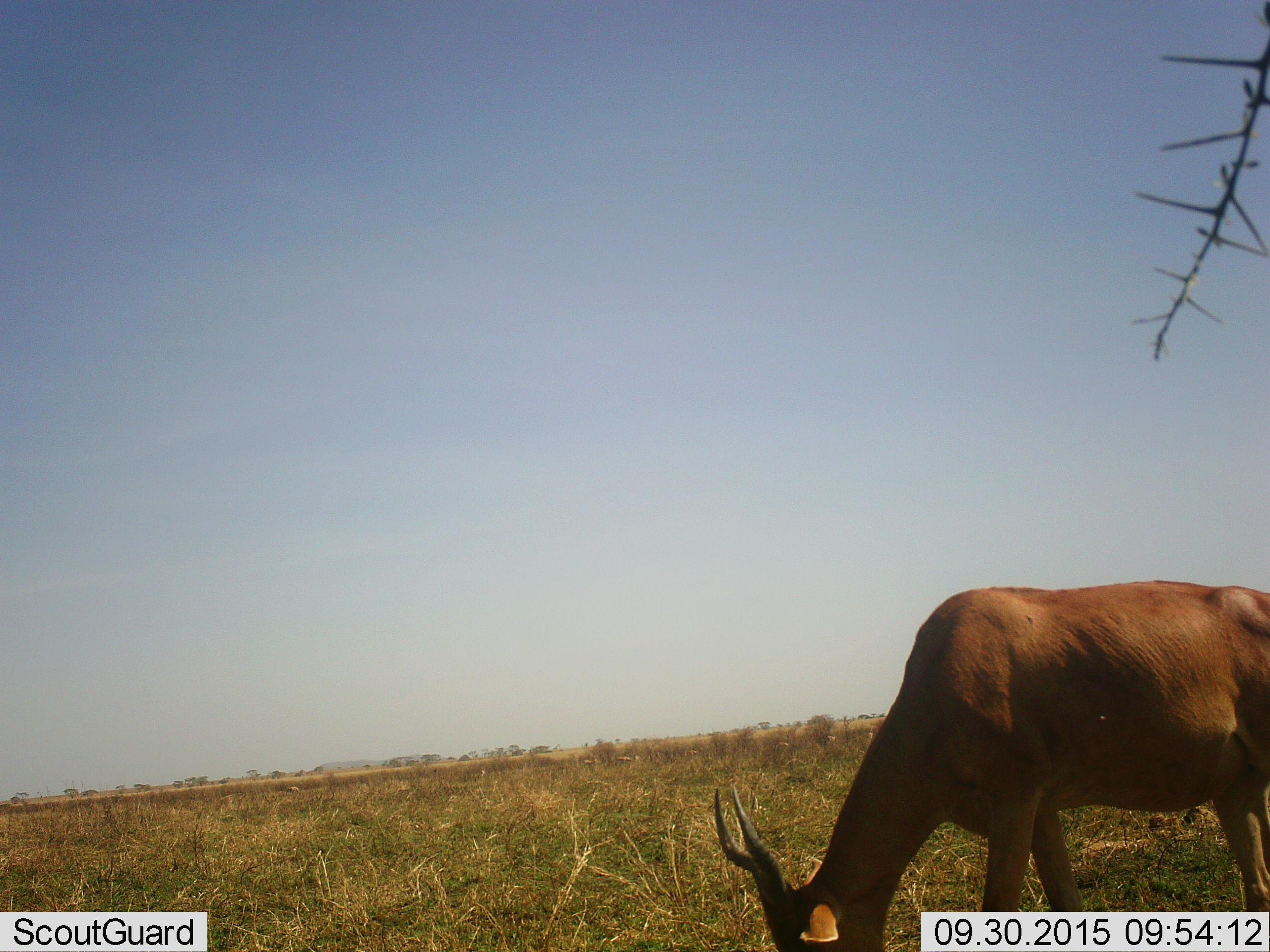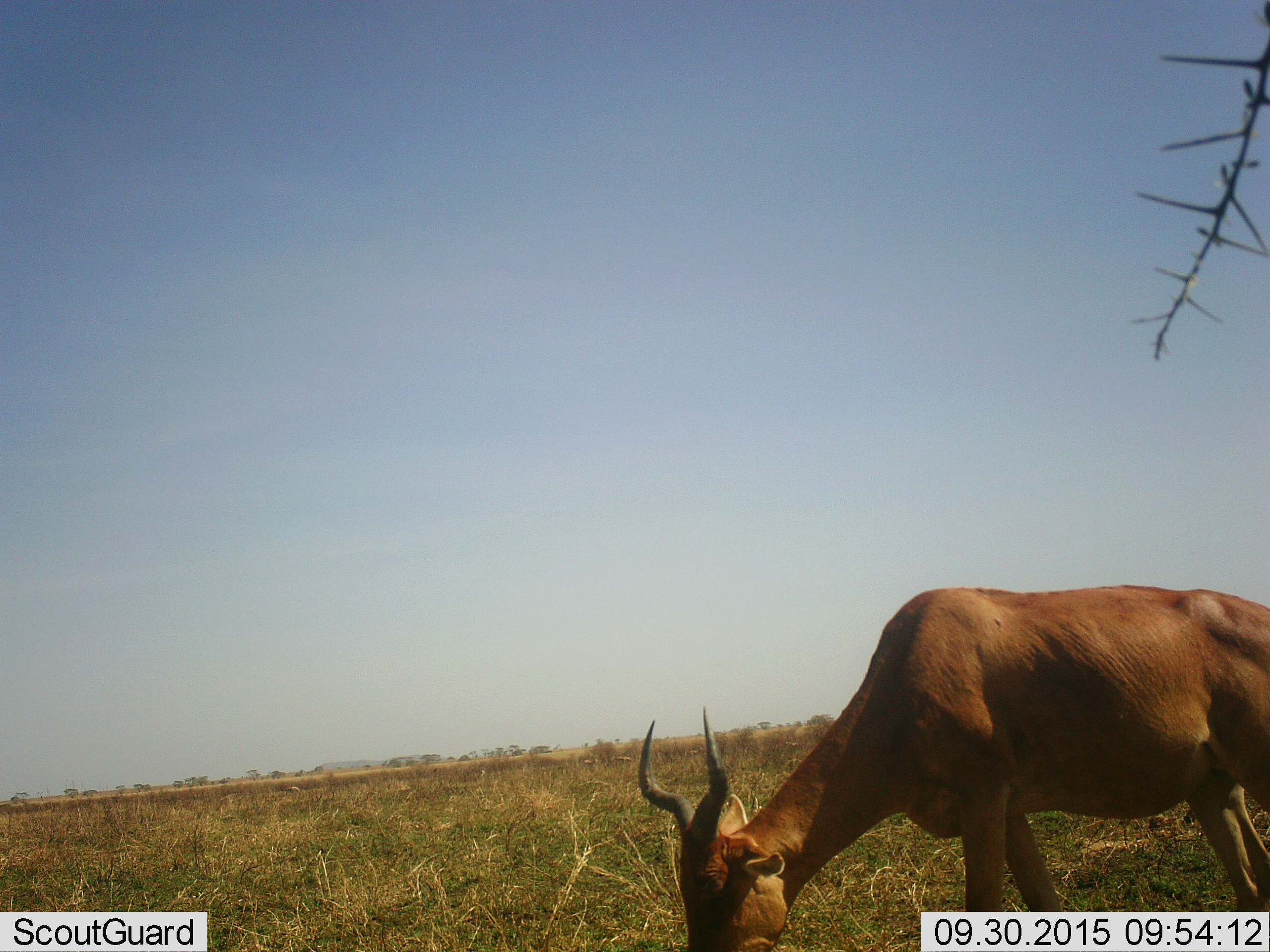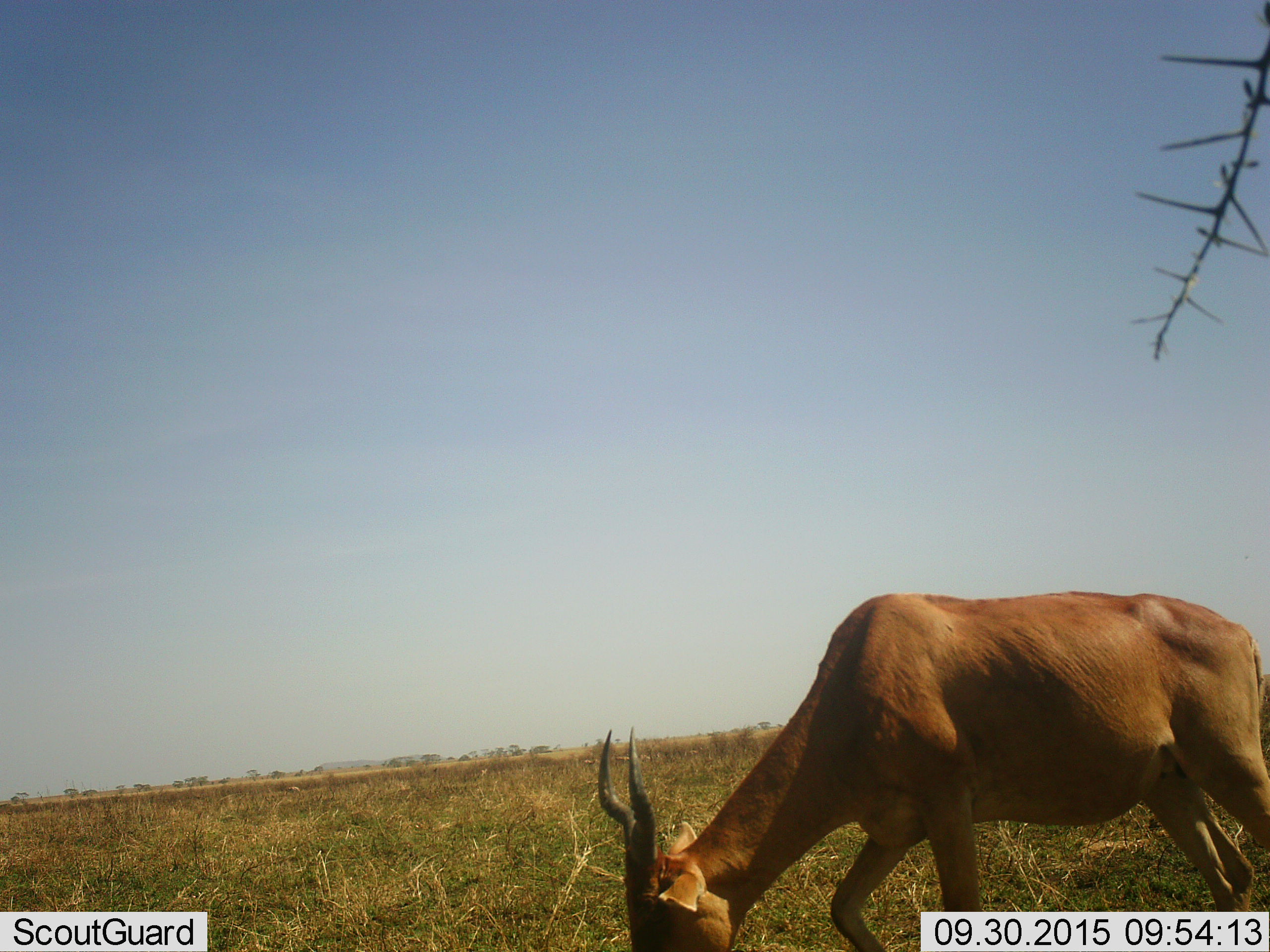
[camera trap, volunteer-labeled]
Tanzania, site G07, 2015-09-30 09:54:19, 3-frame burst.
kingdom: Animalia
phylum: Chordata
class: Mammalia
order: Artiodactyla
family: Bovidae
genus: Alcelaphus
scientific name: Alcelaphus buselaphus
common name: hartebeest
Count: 1.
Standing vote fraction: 11%.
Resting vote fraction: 0%.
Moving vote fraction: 11%.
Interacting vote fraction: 0%.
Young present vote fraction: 0%.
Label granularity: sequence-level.